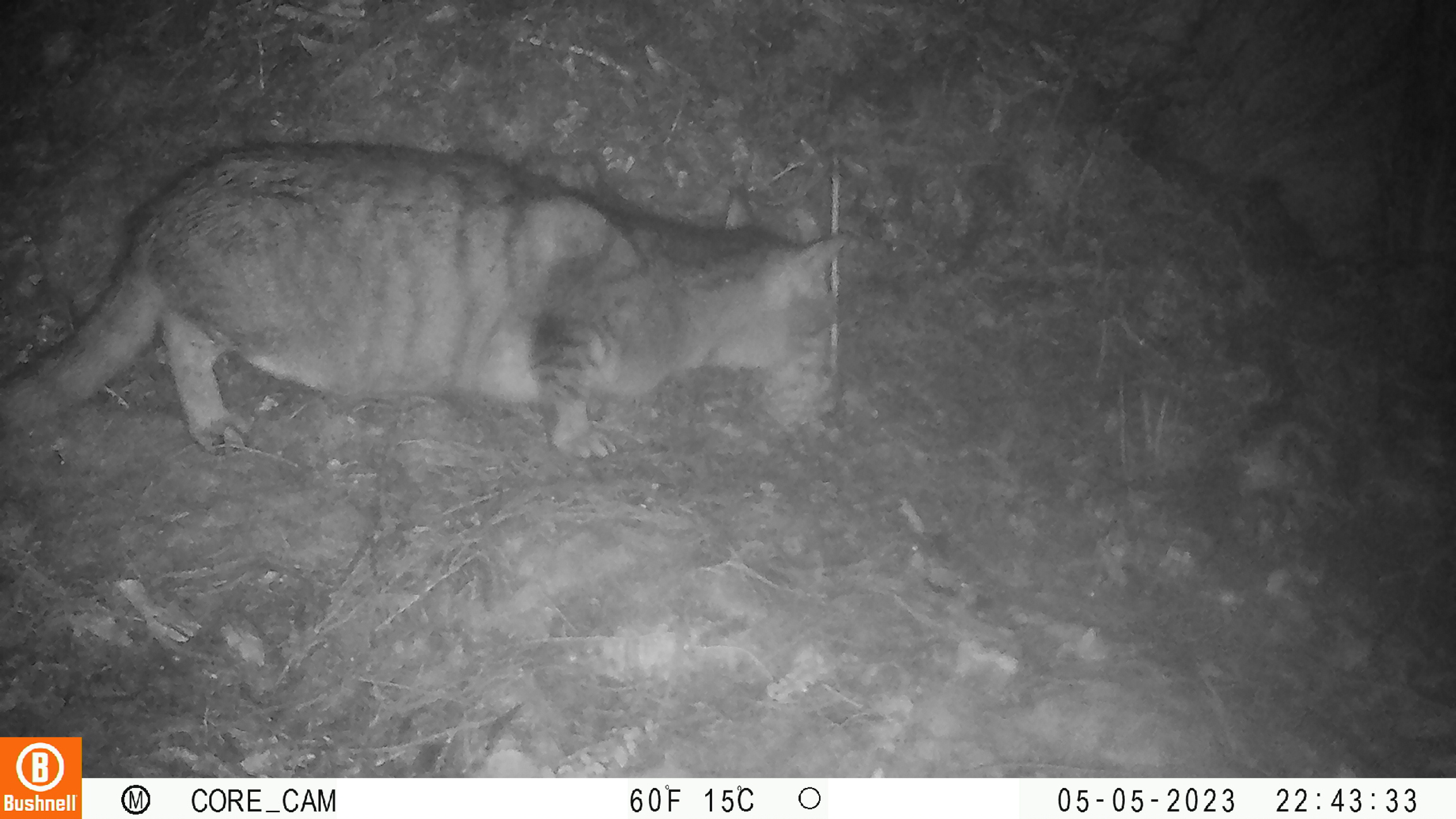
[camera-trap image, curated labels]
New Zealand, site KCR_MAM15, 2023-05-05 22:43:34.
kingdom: Animalia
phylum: Chordata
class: Mammalia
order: Carnivora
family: Felidae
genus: Felis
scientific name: Felis catus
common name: domestic cat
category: cat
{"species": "cat (domestic cat) (Felis catus)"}